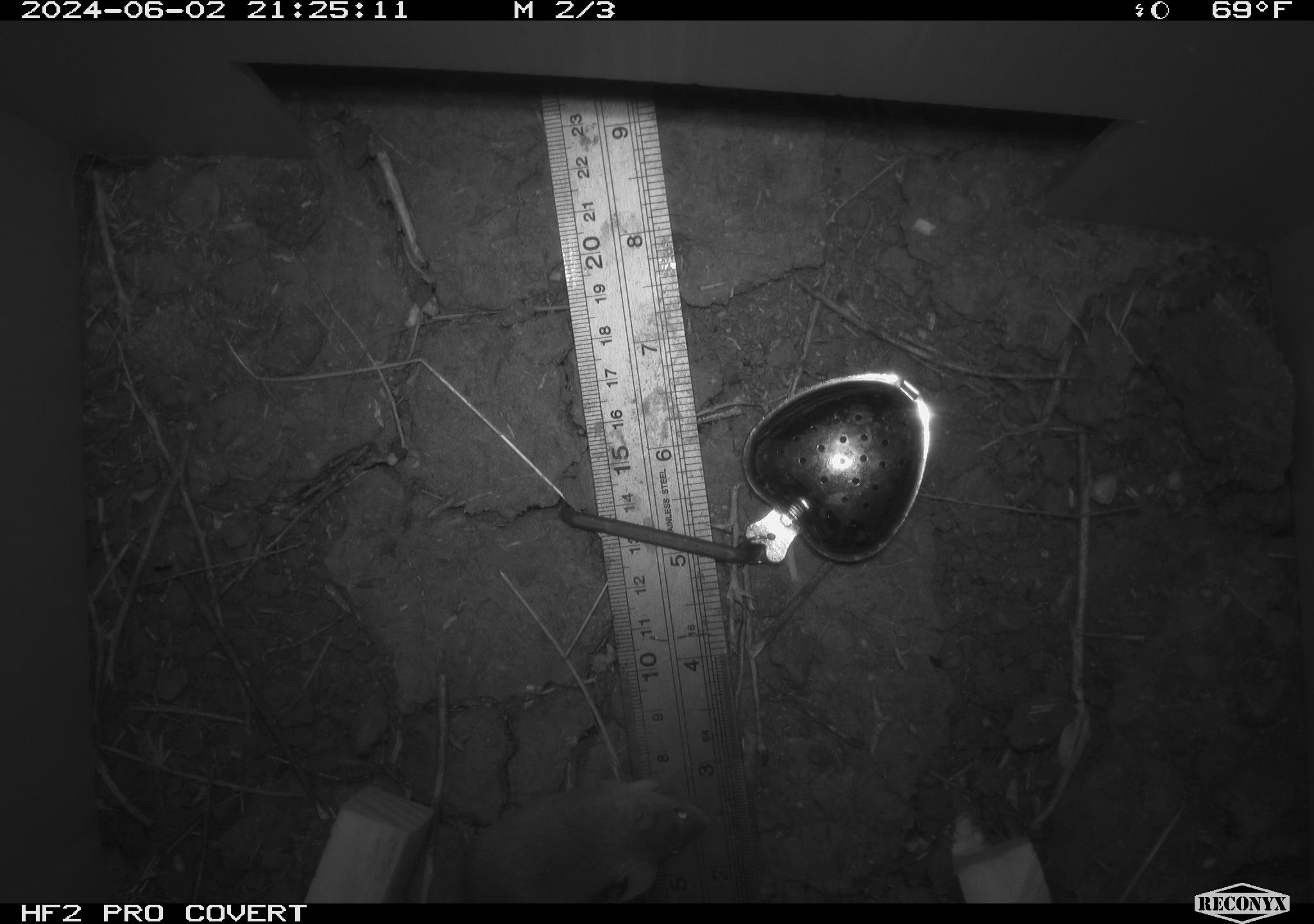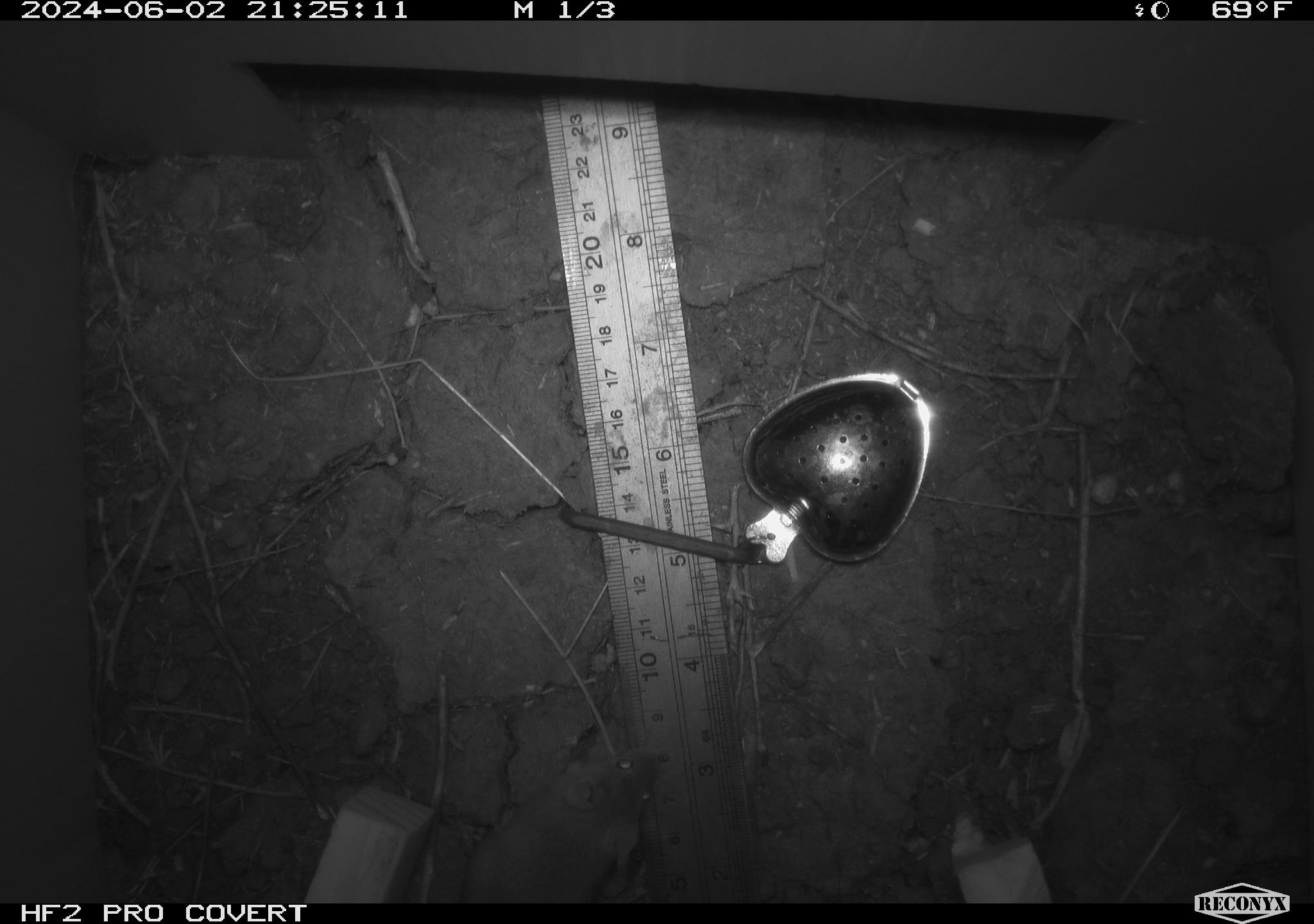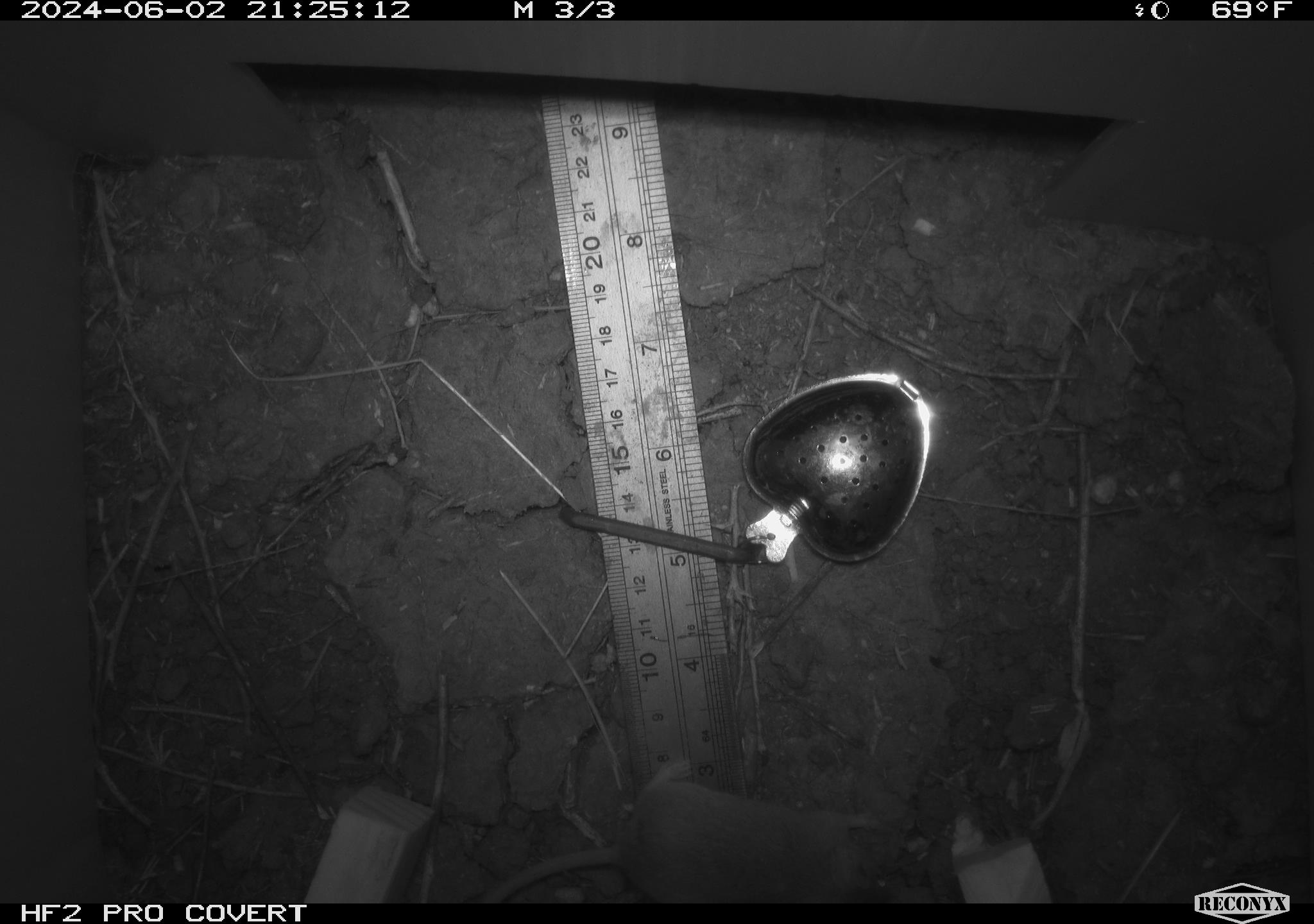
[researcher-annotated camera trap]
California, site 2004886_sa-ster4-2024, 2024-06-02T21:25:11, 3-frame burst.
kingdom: Animalia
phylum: Chordata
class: Mammalia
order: Rodentia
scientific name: Rodentia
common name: mouse species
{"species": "mouse species (Rodentia)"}